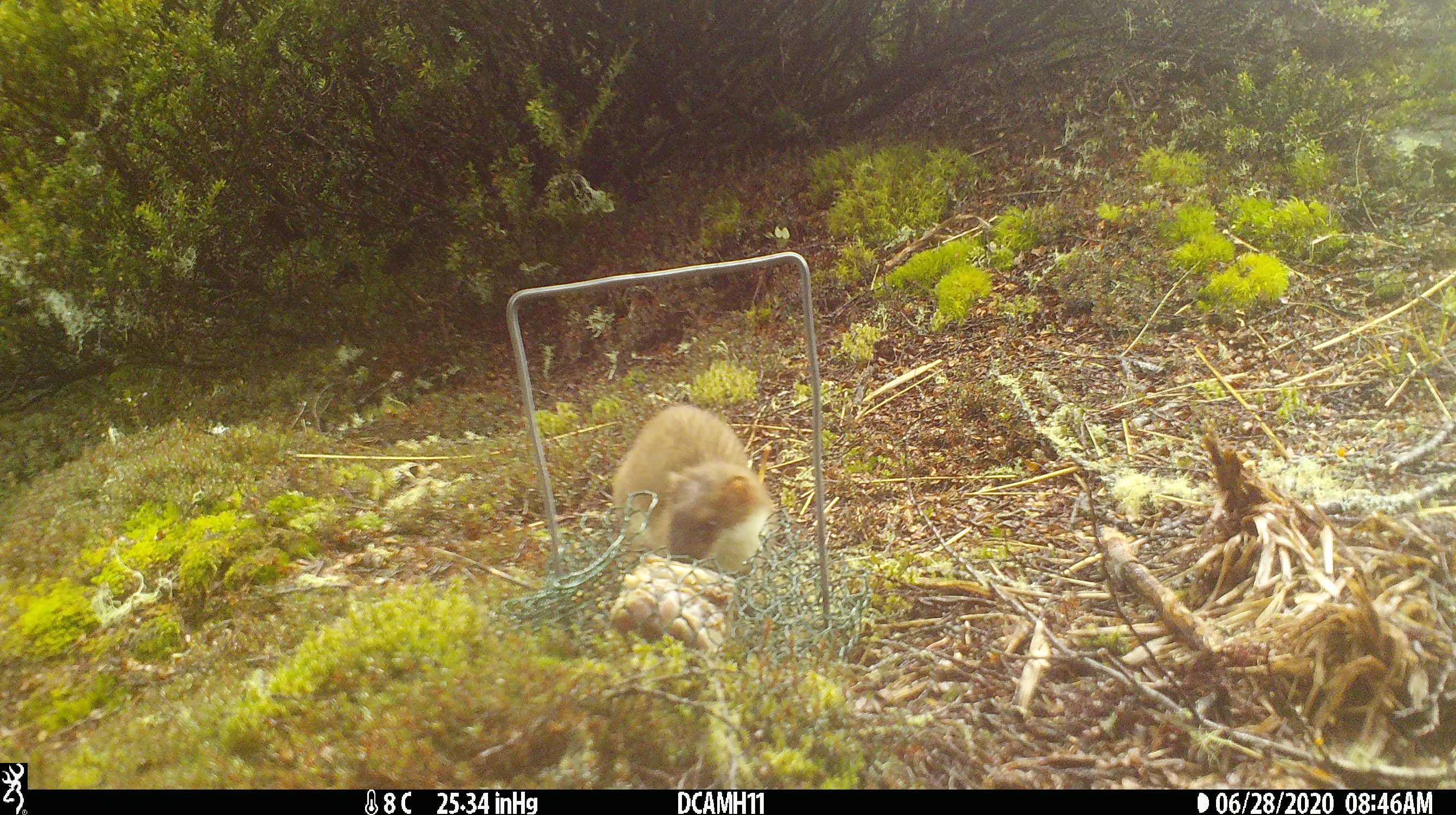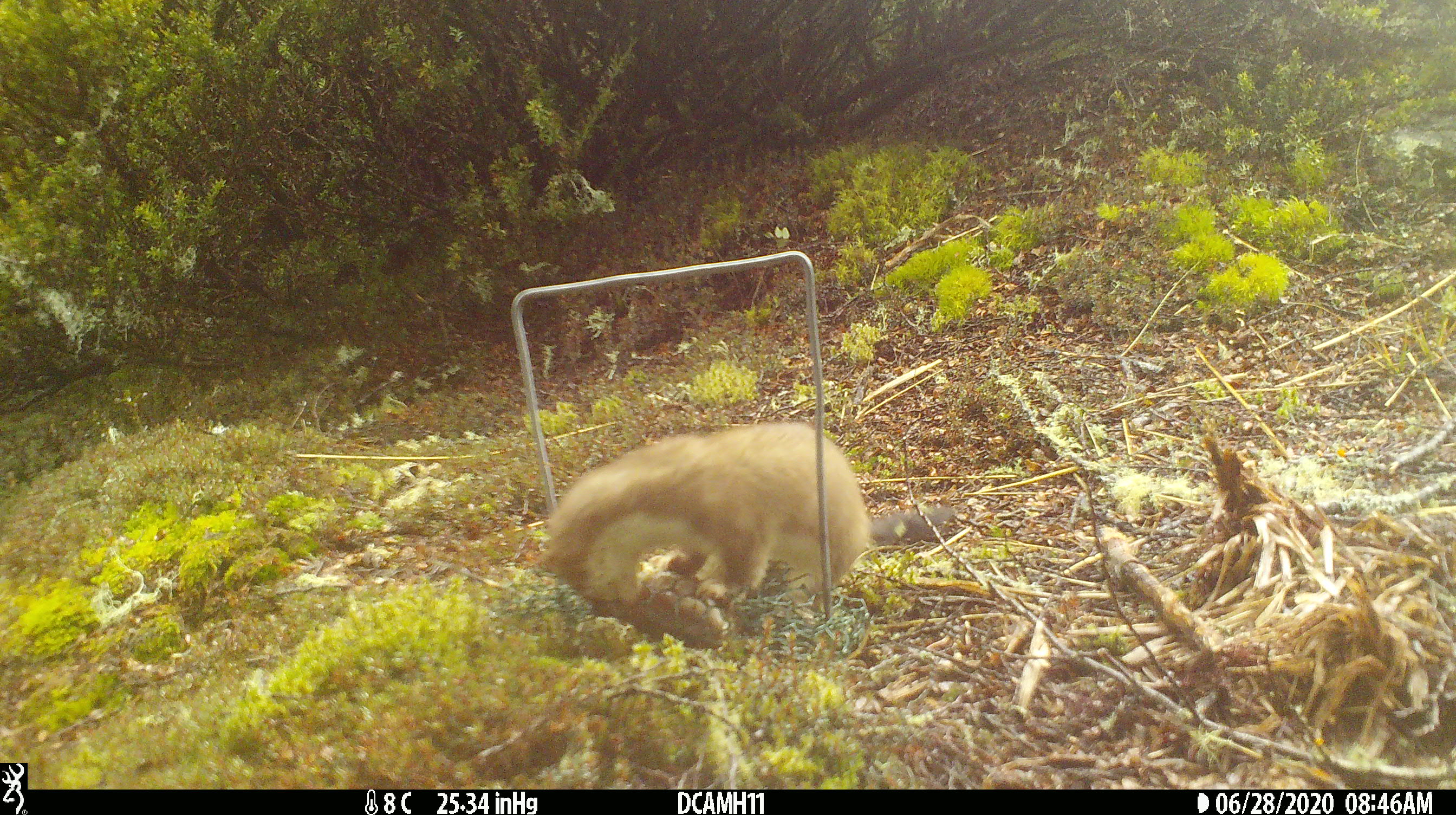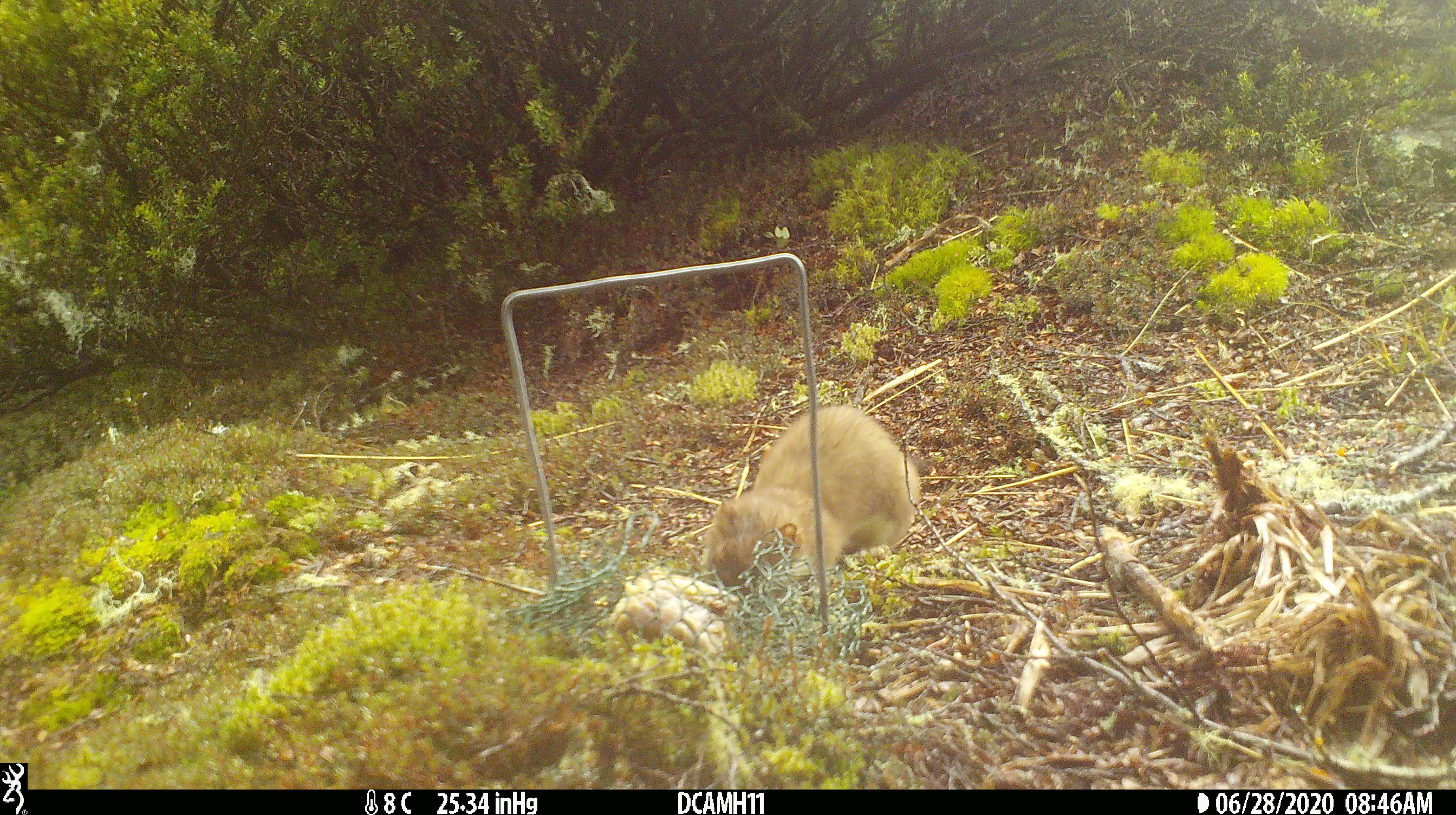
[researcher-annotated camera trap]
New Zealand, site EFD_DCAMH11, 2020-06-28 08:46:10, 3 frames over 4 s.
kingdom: Animalia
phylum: Chordata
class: Mammalia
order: Carnivora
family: Mustelidae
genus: Mustela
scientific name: Mustela erminea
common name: stoat